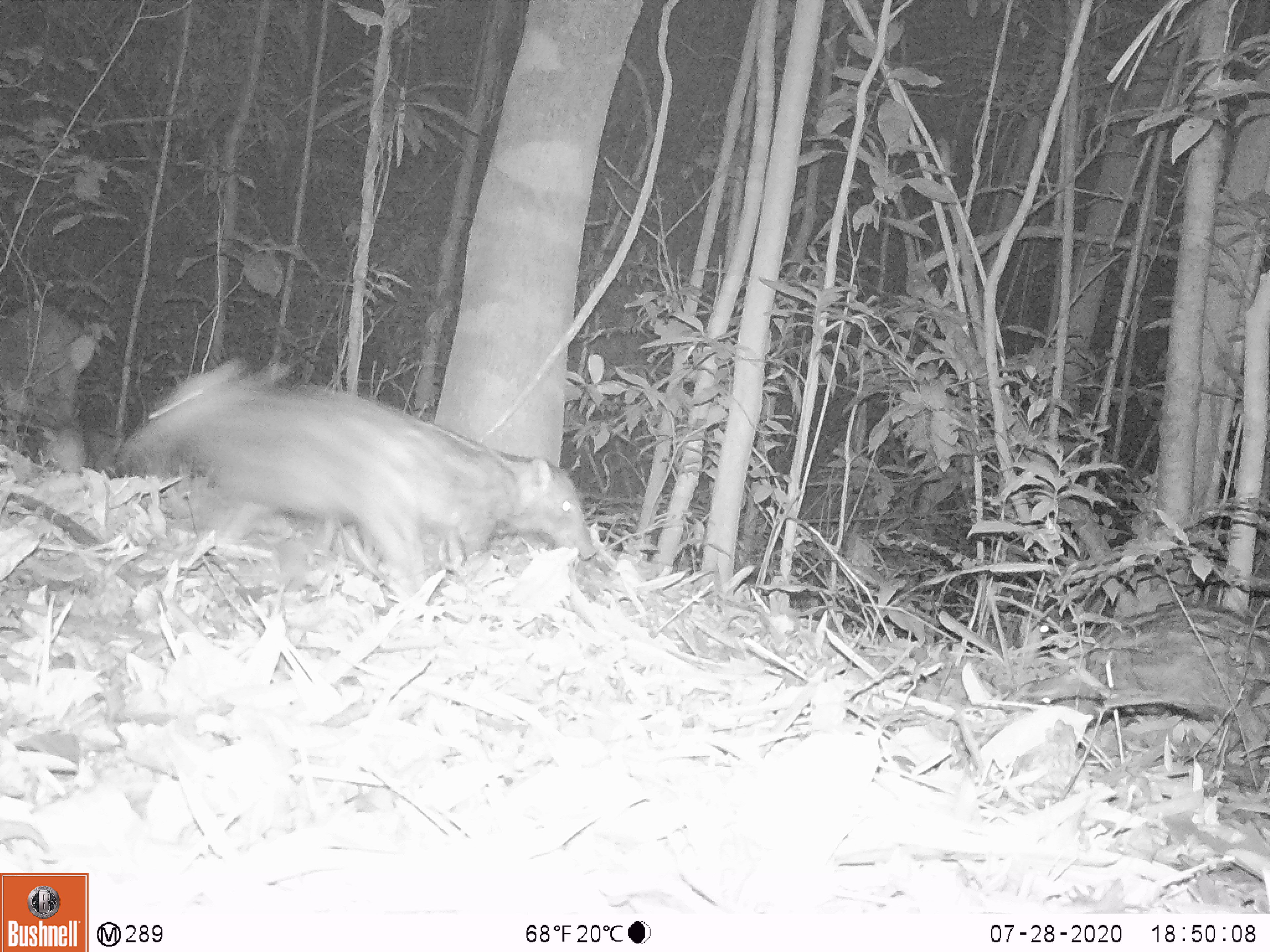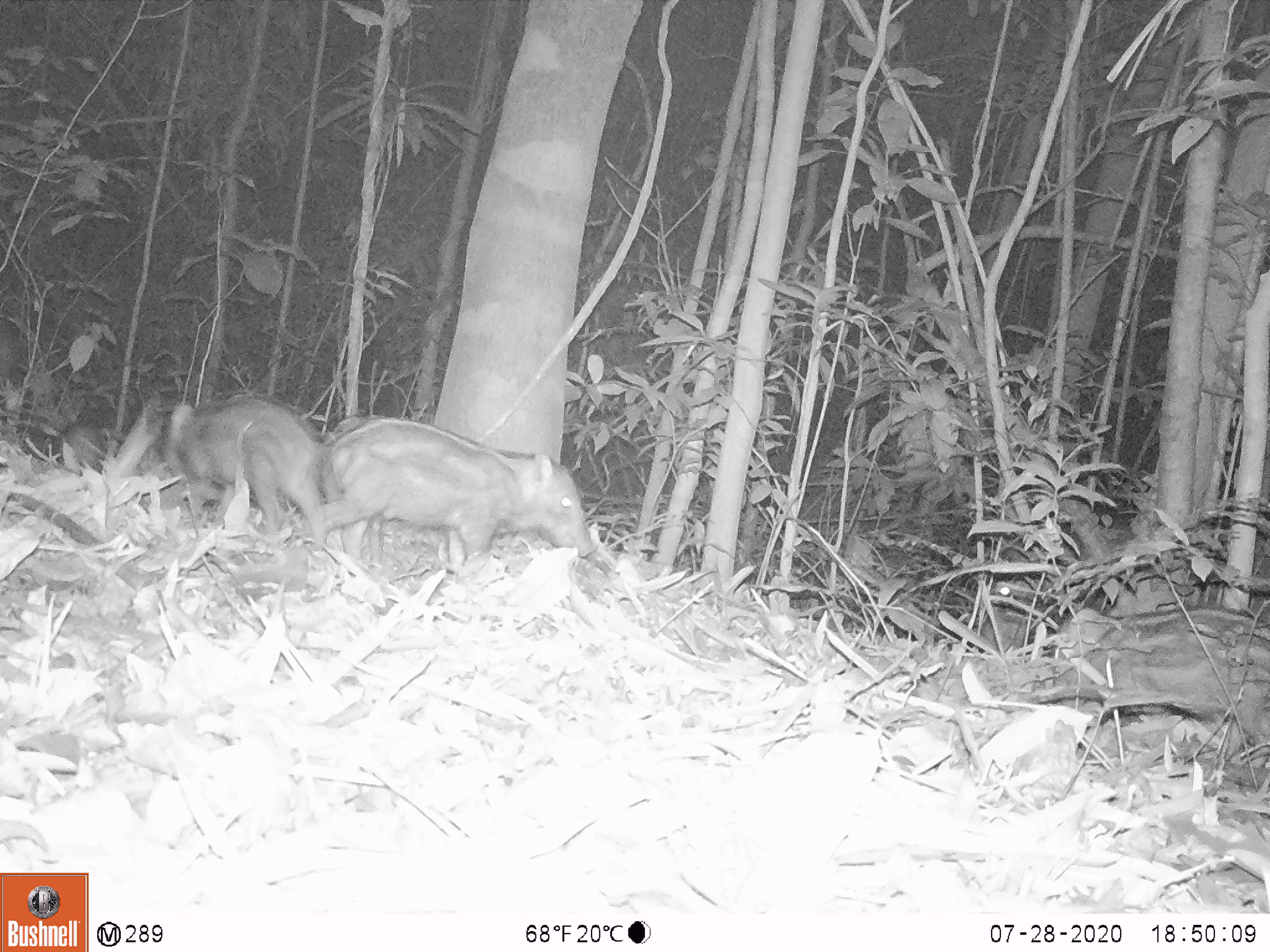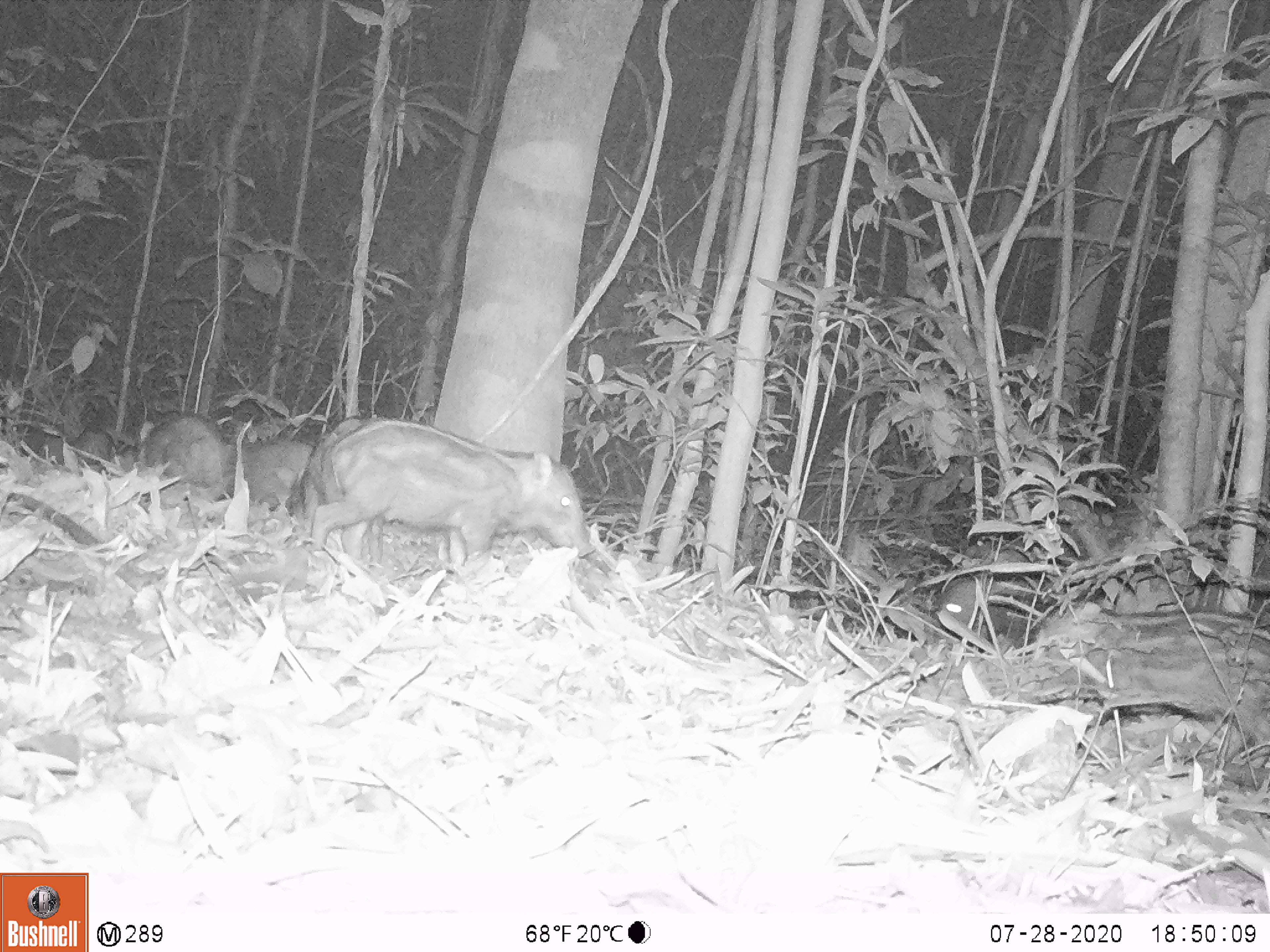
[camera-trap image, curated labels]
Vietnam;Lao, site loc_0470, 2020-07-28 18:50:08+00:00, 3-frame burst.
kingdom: Animalia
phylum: Chordata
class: Mammalia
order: Artiodactyla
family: Suidae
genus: Sus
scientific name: Sus scrofa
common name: eurasian wild pig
Eurasian wild pig (Sus scrofa). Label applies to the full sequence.